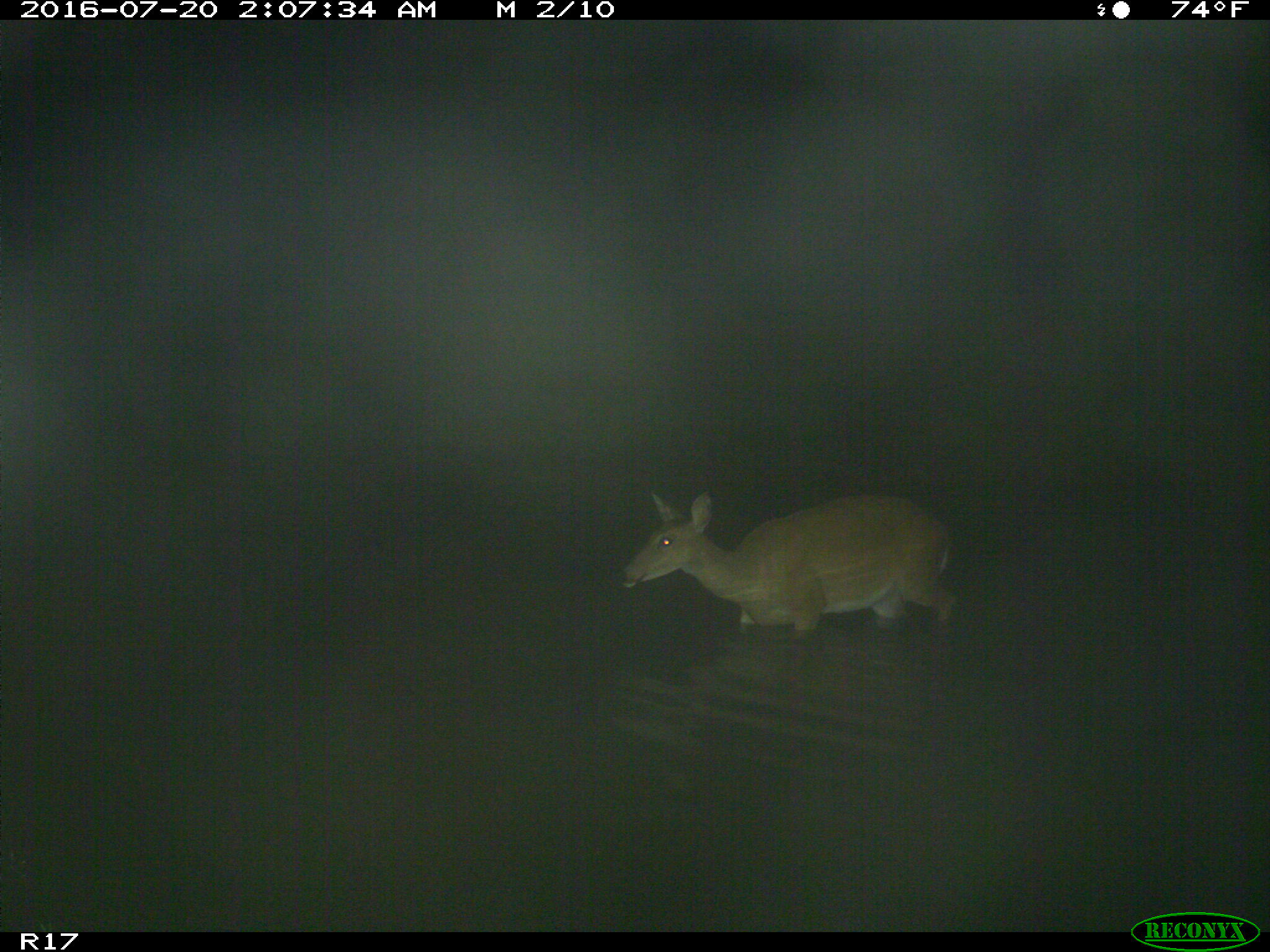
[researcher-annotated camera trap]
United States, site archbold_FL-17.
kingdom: Animalia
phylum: Chordata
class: Mammalia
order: Artiodactyla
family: Cervidae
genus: Odocoileus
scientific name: Odocoileus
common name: deer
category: unidentified deer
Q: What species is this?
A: Unidentified deer (deer) (Odocoileus).